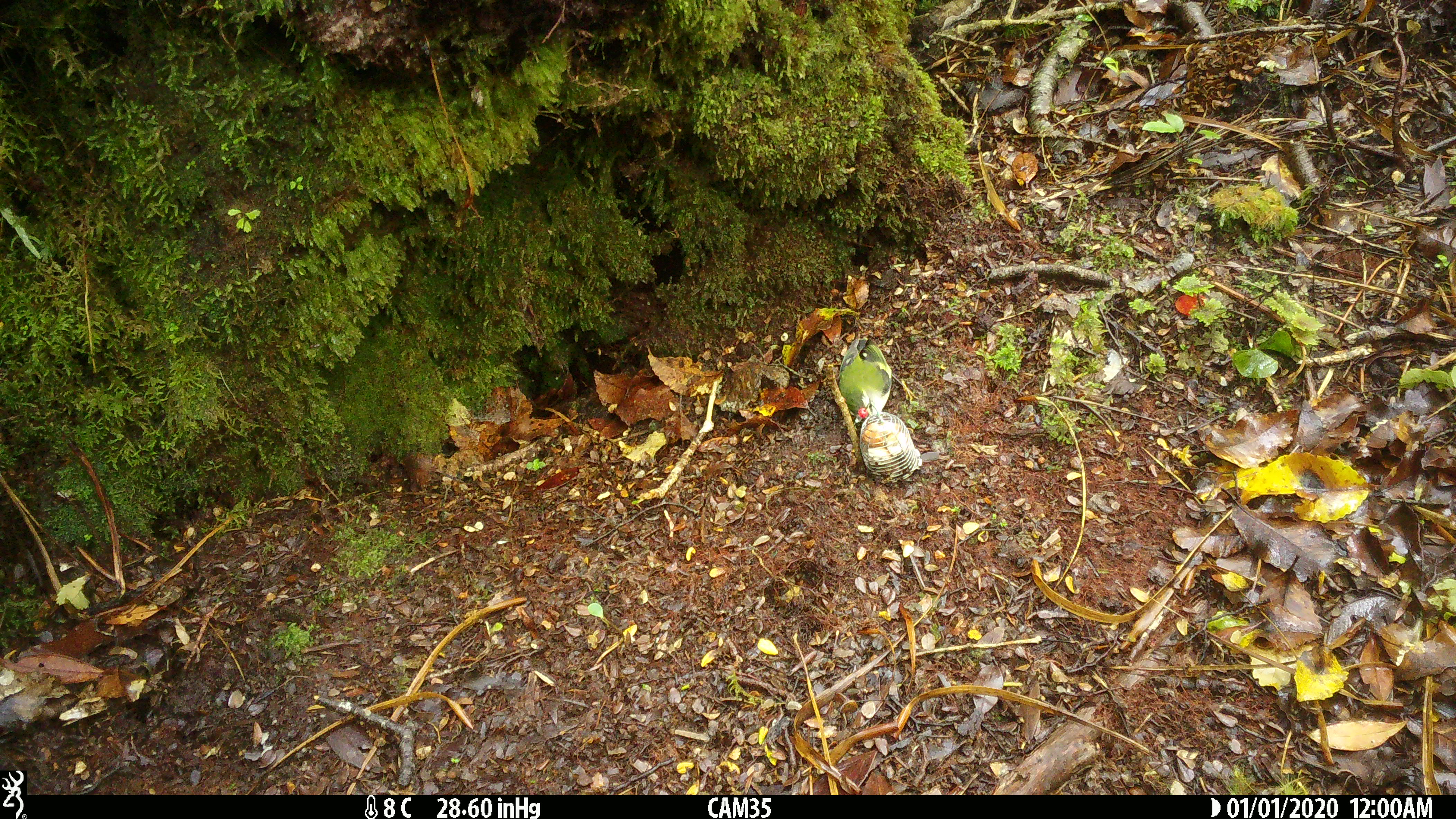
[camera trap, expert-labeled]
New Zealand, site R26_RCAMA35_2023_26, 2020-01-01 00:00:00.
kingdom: Animalia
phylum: Chordata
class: Aves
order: Passeriformes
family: Acanthisittidae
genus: Acanthisitta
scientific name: Acanthisitta chloris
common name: rifleman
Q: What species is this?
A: Rifleman (Acanthisitta chloris).